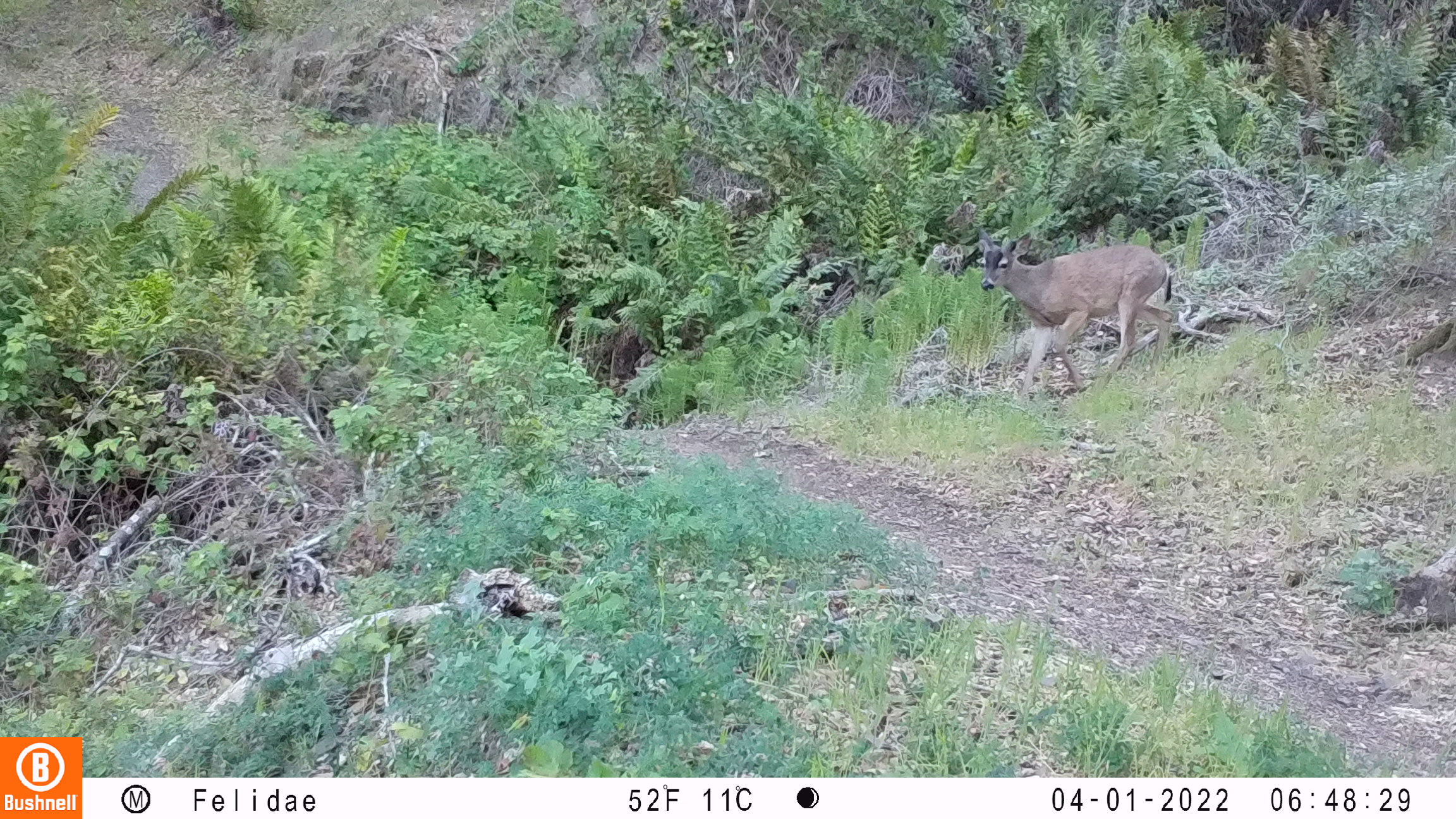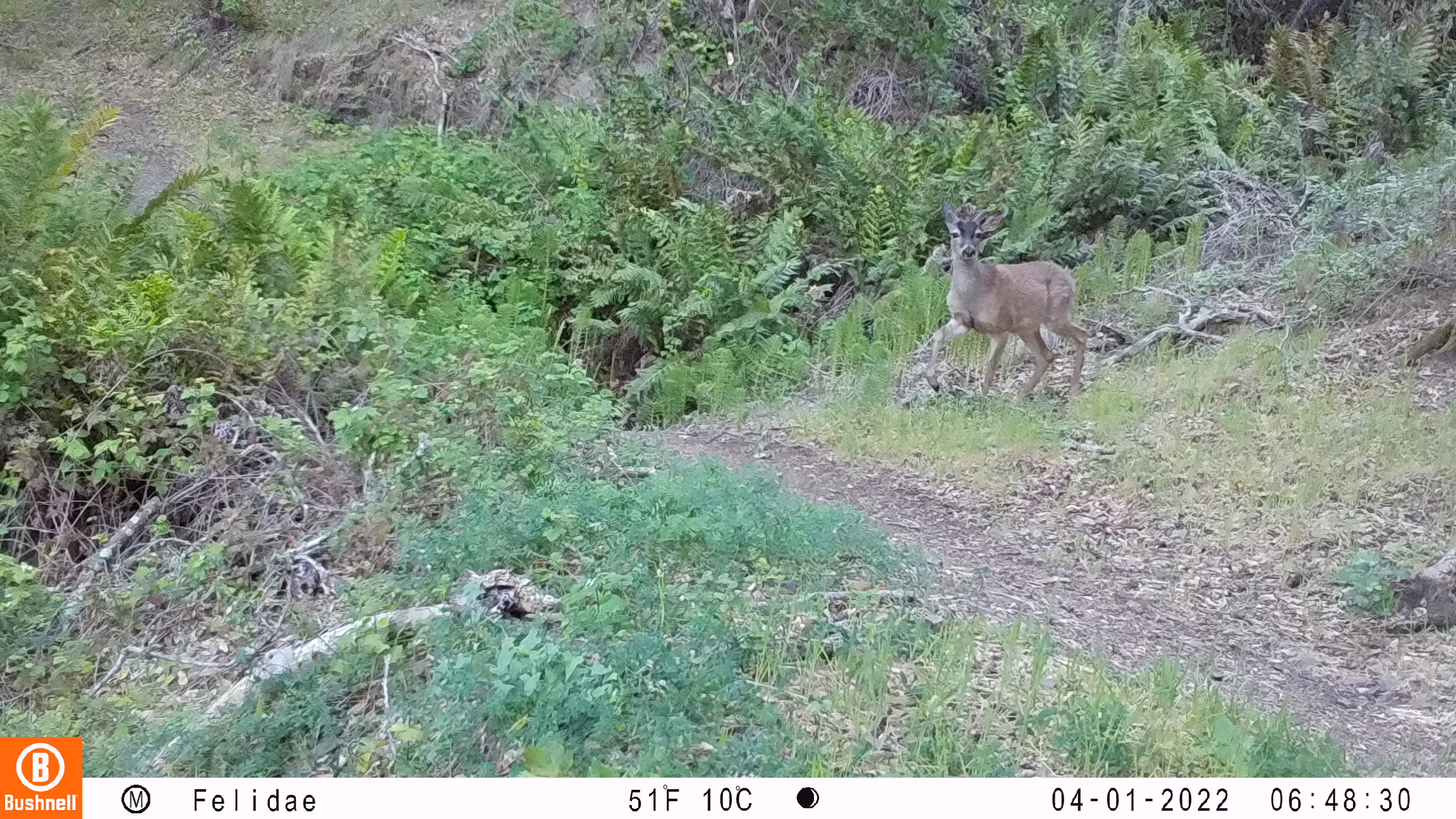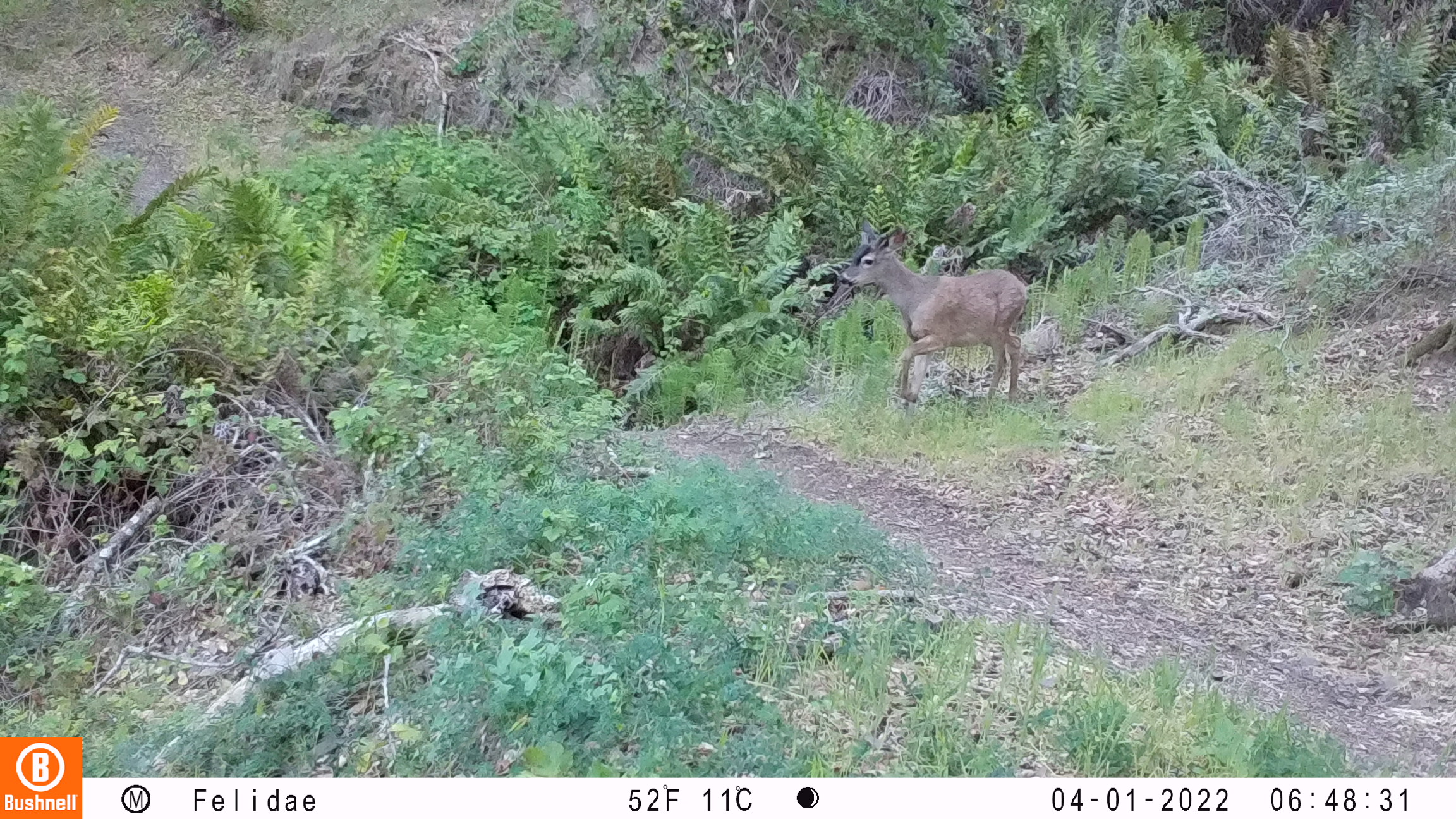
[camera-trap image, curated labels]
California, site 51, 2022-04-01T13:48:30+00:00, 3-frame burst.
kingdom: Animalia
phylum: Chordata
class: Mammalia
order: Artiodactyla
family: Cervidae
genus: Odocoileus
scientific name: Odocoileus hemionus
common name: mule deer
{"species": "mule deer (Odocoileus hemionus)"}